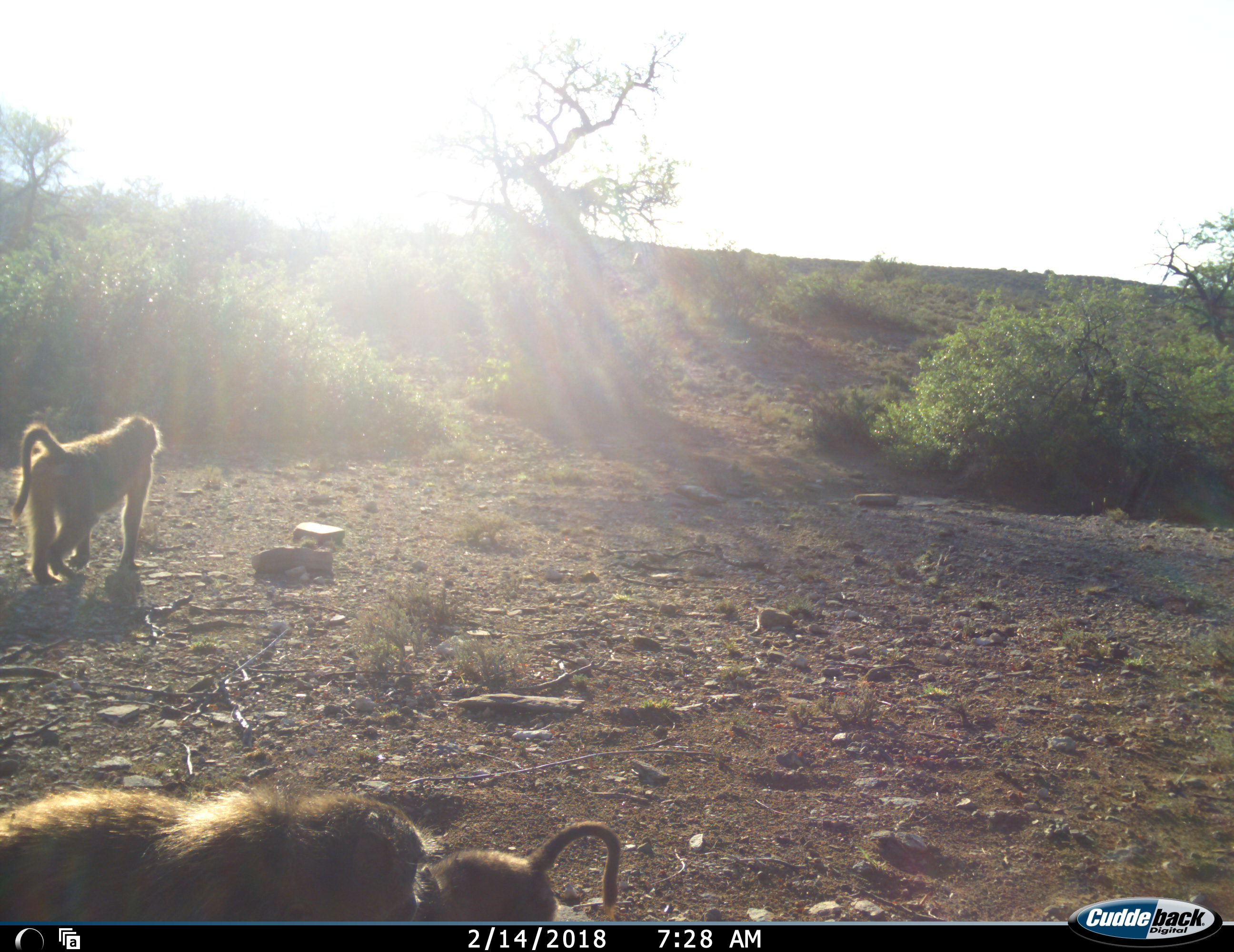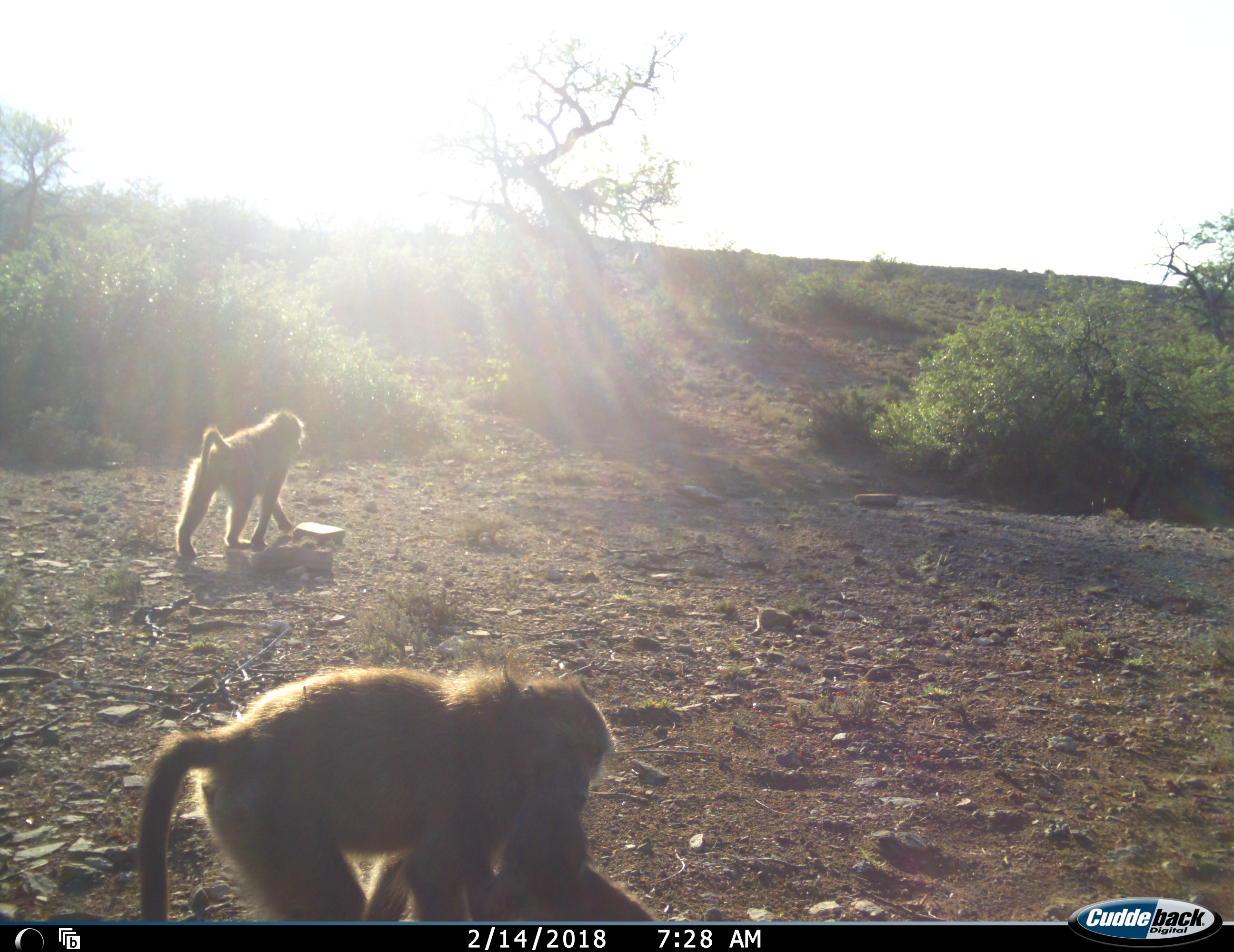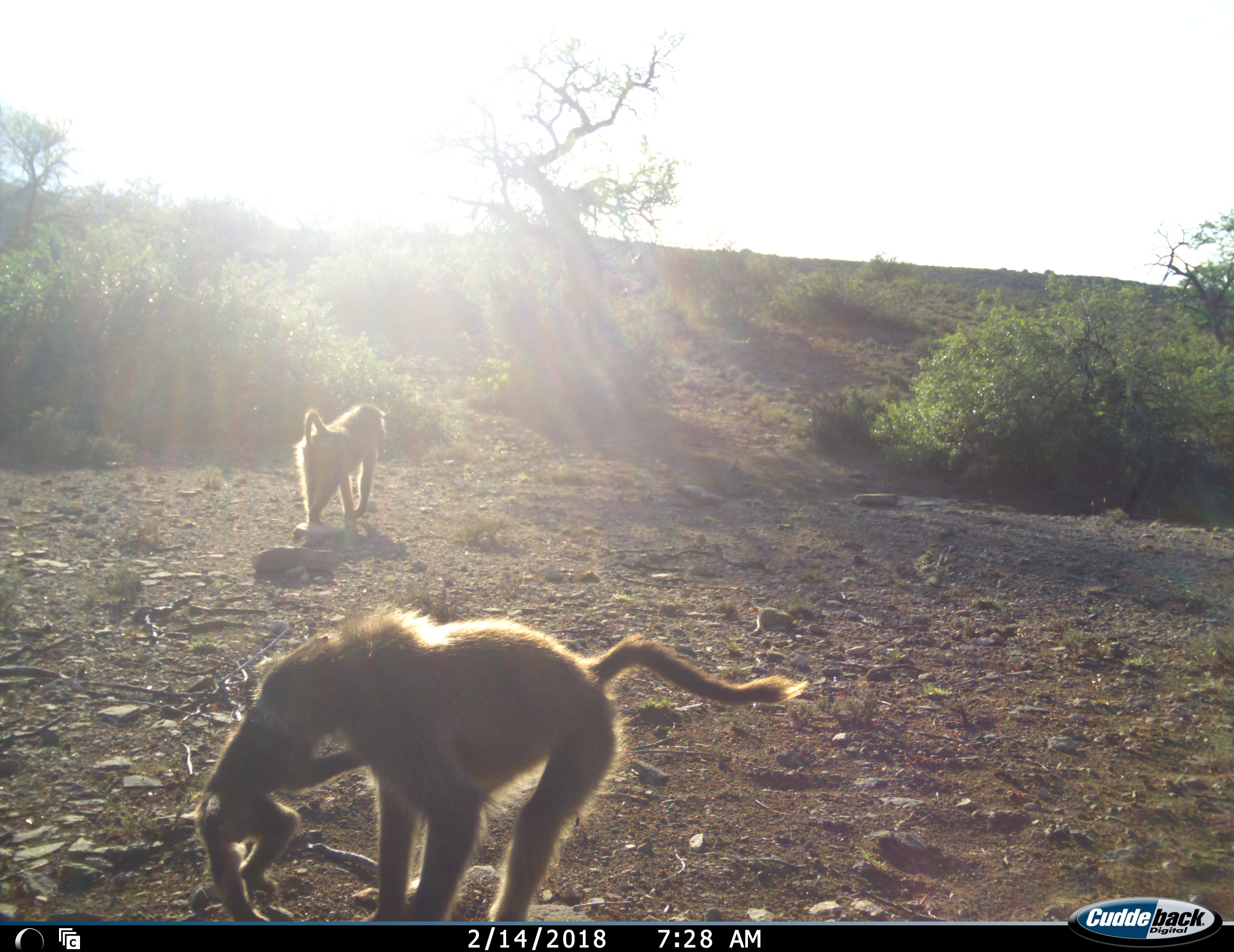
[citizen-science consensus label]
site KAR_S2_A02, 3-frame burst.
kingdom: Animalia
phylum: Chordata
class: Mammalia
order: Primates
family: Cercopithecidae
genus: Papio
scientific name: Papio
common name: baboon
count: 3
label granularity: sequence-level